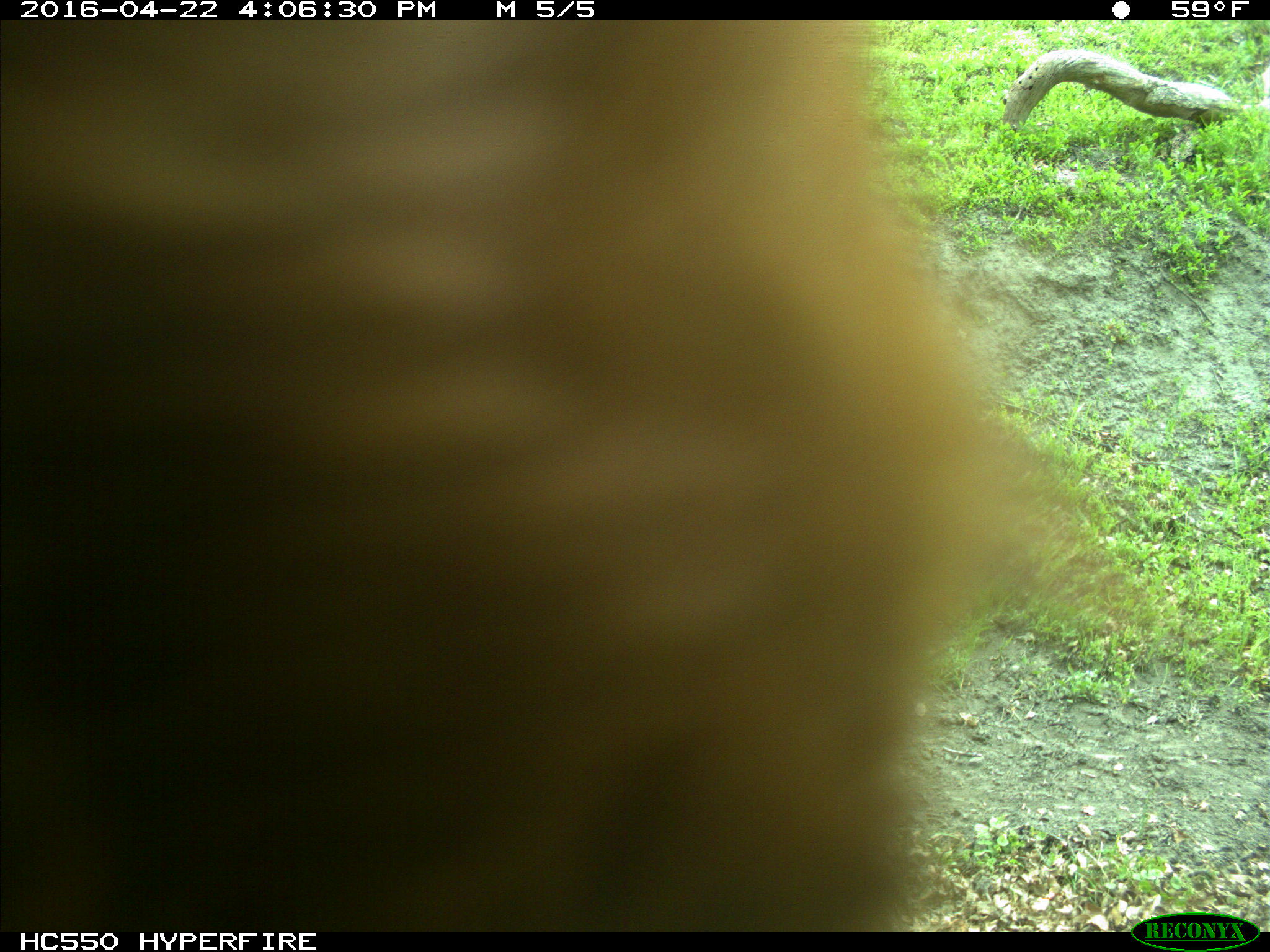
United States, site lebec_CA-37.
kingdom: Animalia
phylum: Chordata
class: Mammalia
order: Artiodactyla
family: Bovidae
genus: Bos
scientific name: Bos taurus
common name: domestic cow